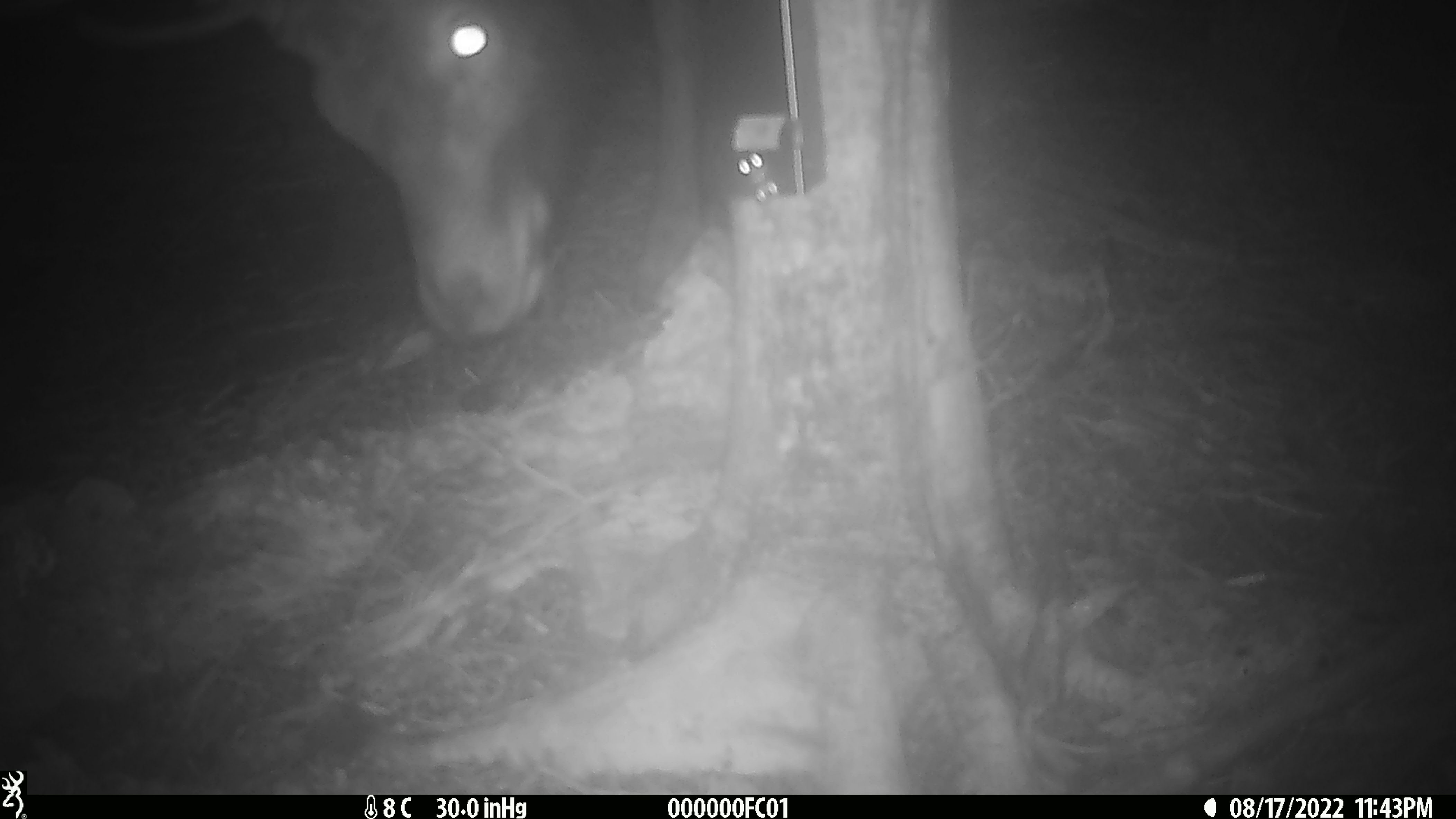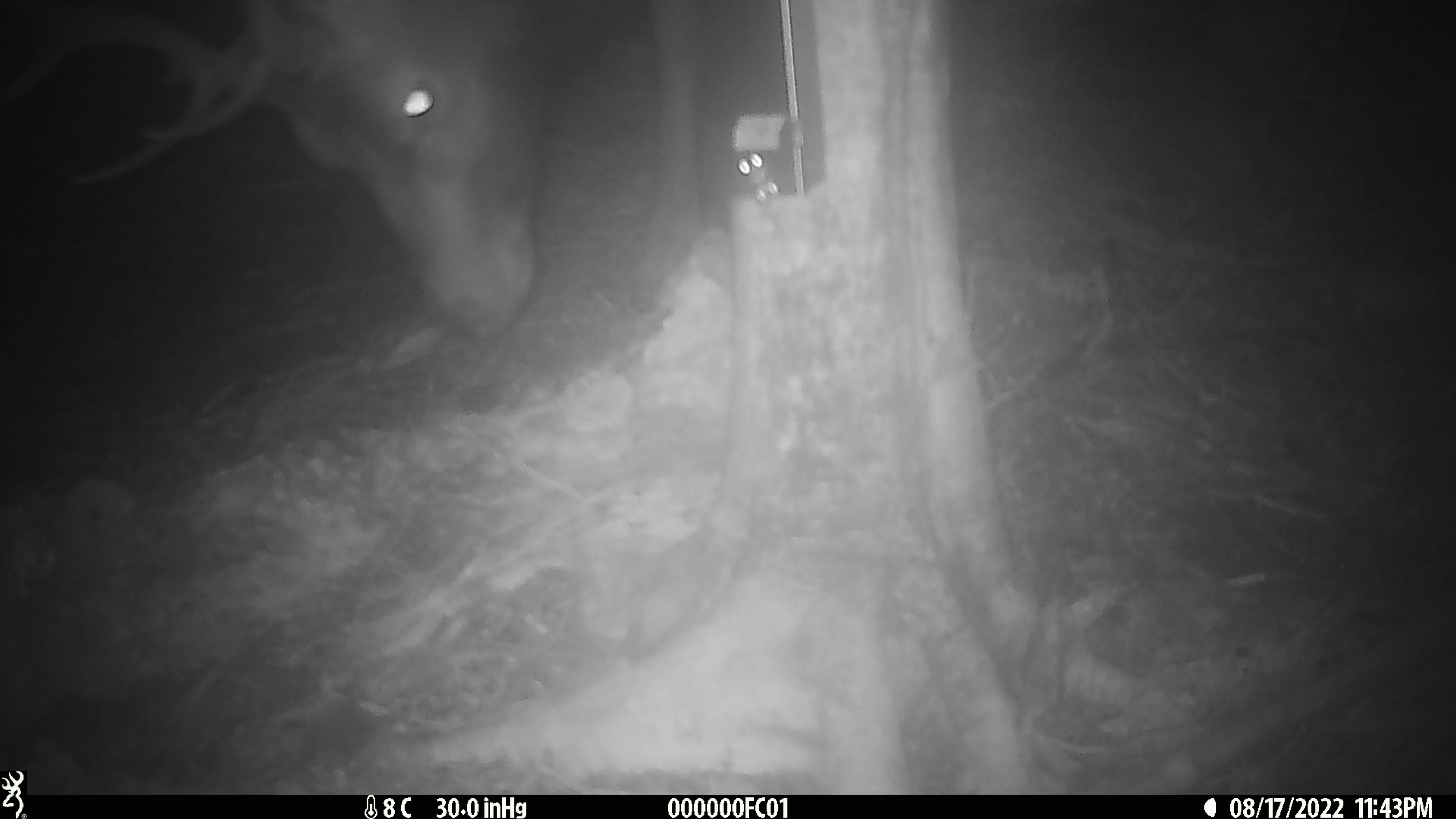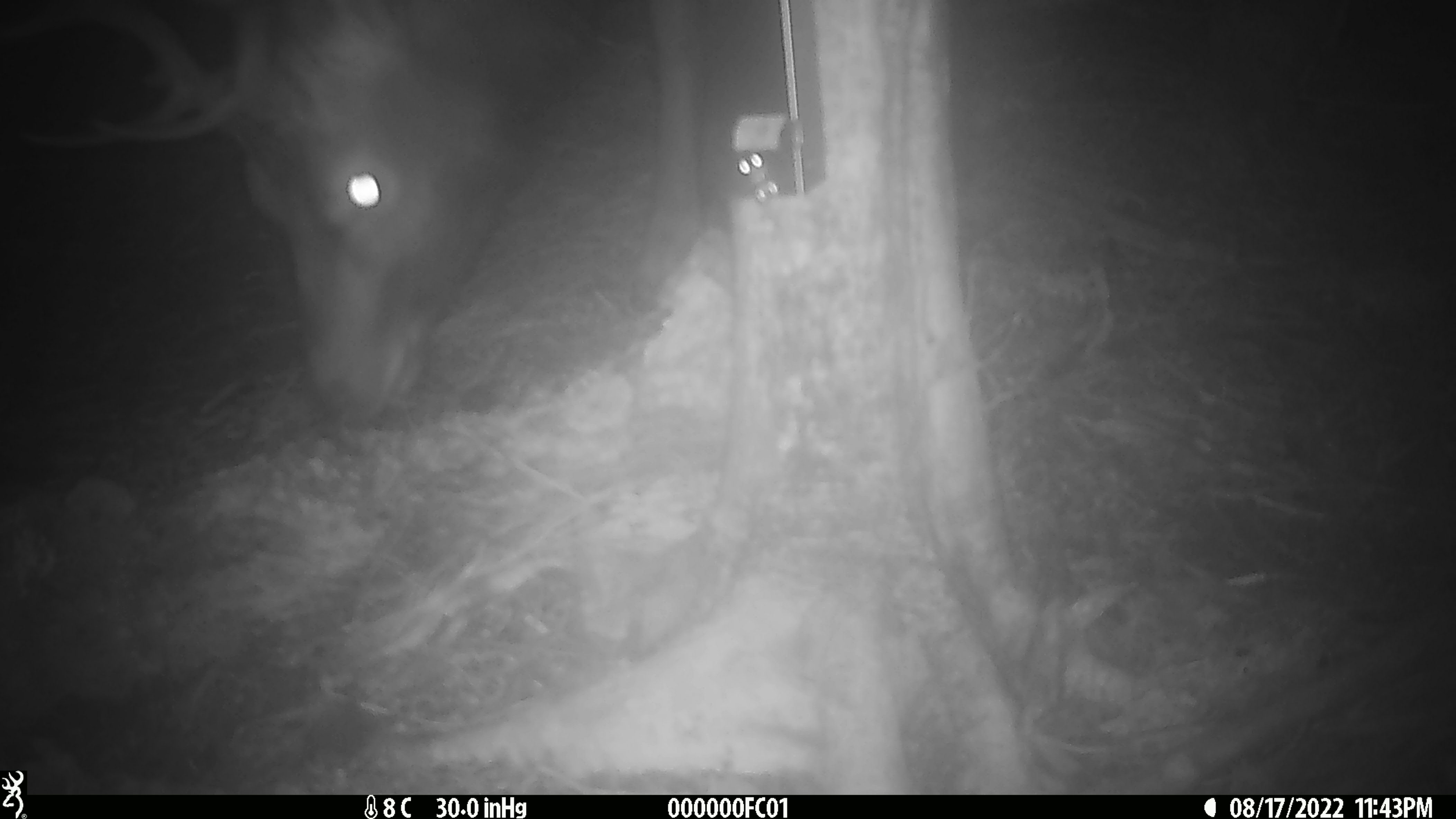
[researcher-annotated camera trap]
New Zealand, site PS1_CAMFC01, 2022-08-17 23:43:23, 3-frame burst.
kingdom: Animalia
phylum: Chordata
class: Mammalia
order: Artiodactyla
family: Cervidae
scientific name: Cervidae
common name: deer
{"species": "deer (Cervidae)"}